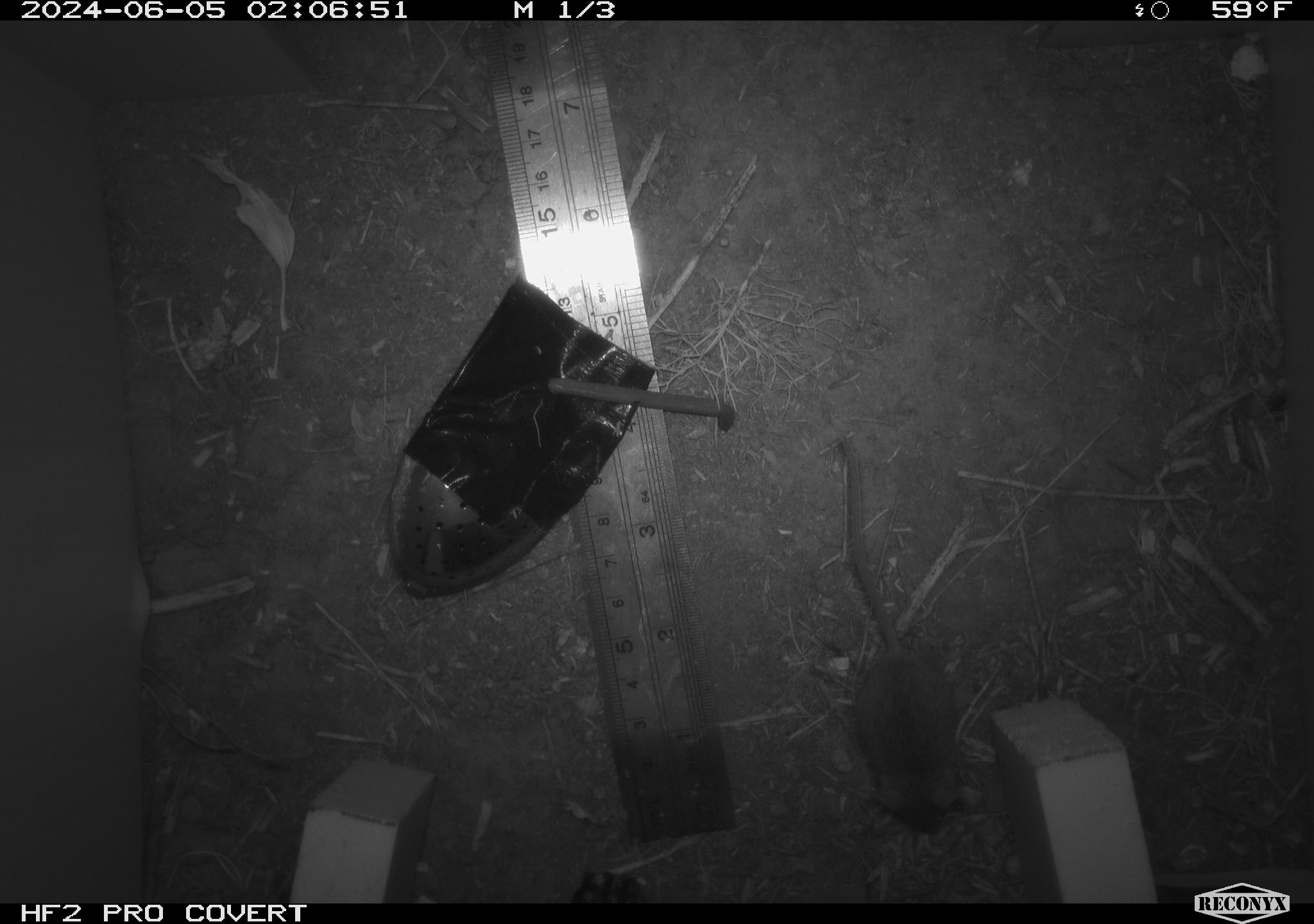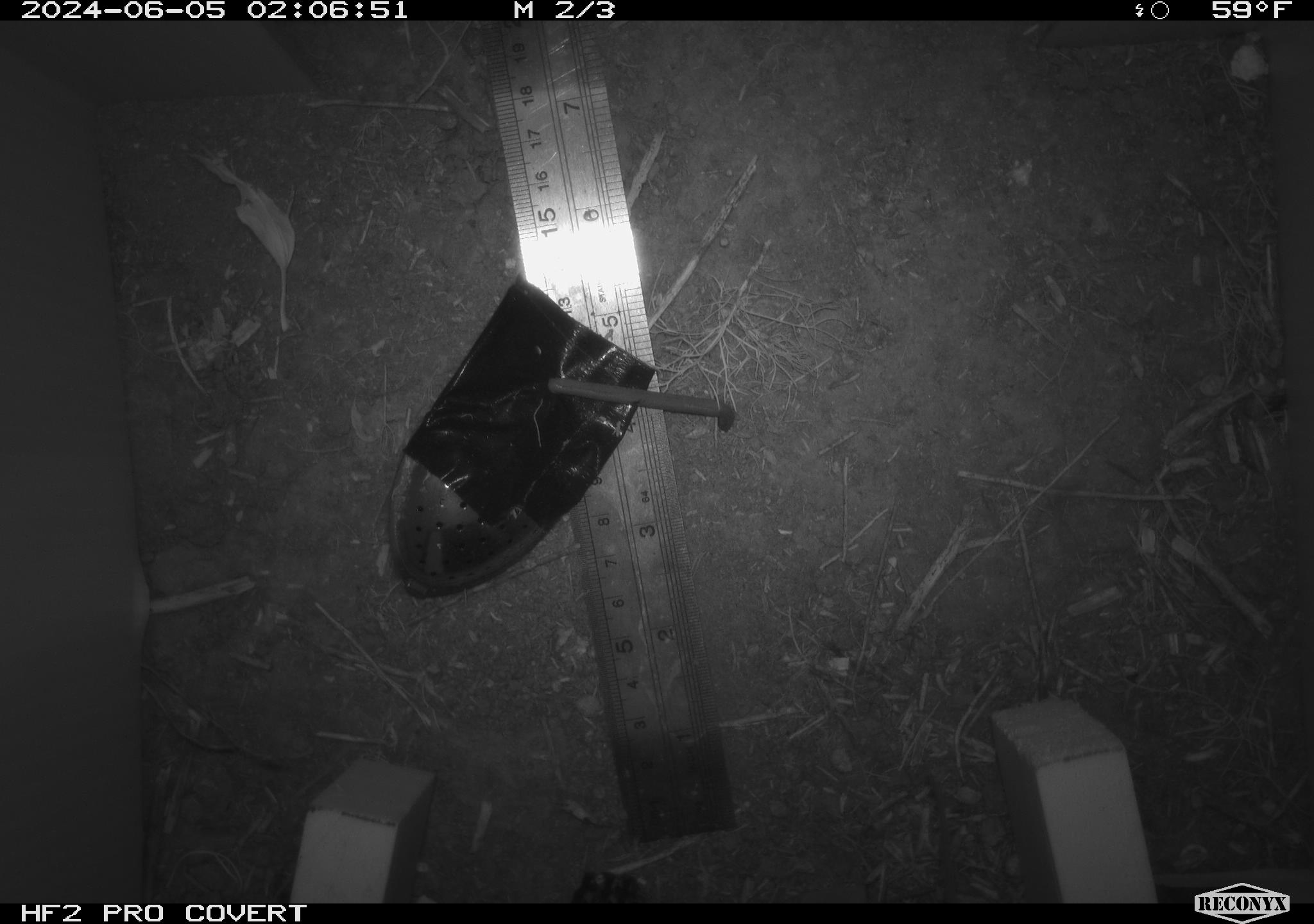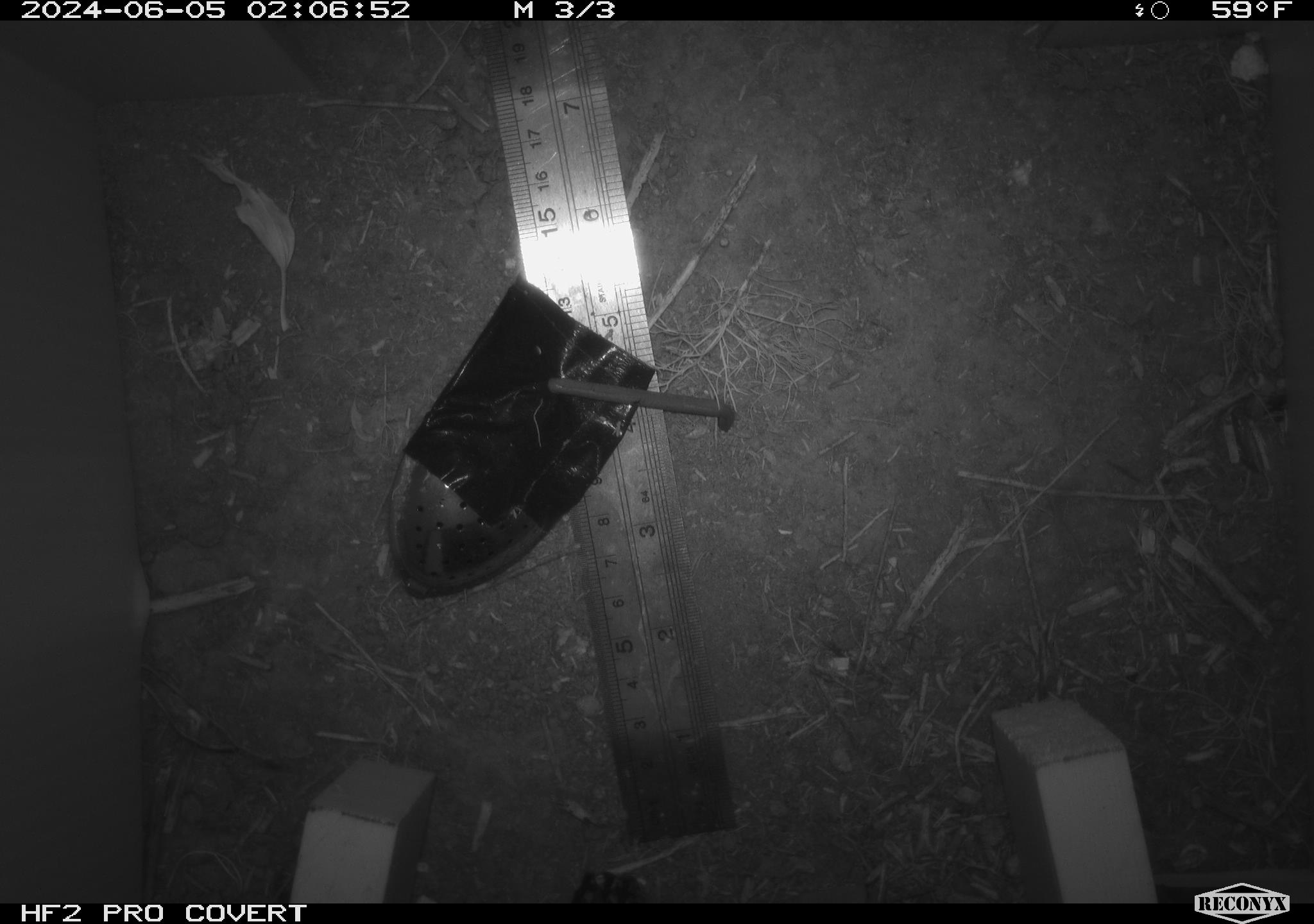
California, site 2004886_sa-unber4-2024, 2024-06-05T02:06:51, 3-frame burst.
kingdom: Animalia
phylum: Chordata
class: Mammalia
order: Rodentia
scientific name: Rodentia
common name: mouse species